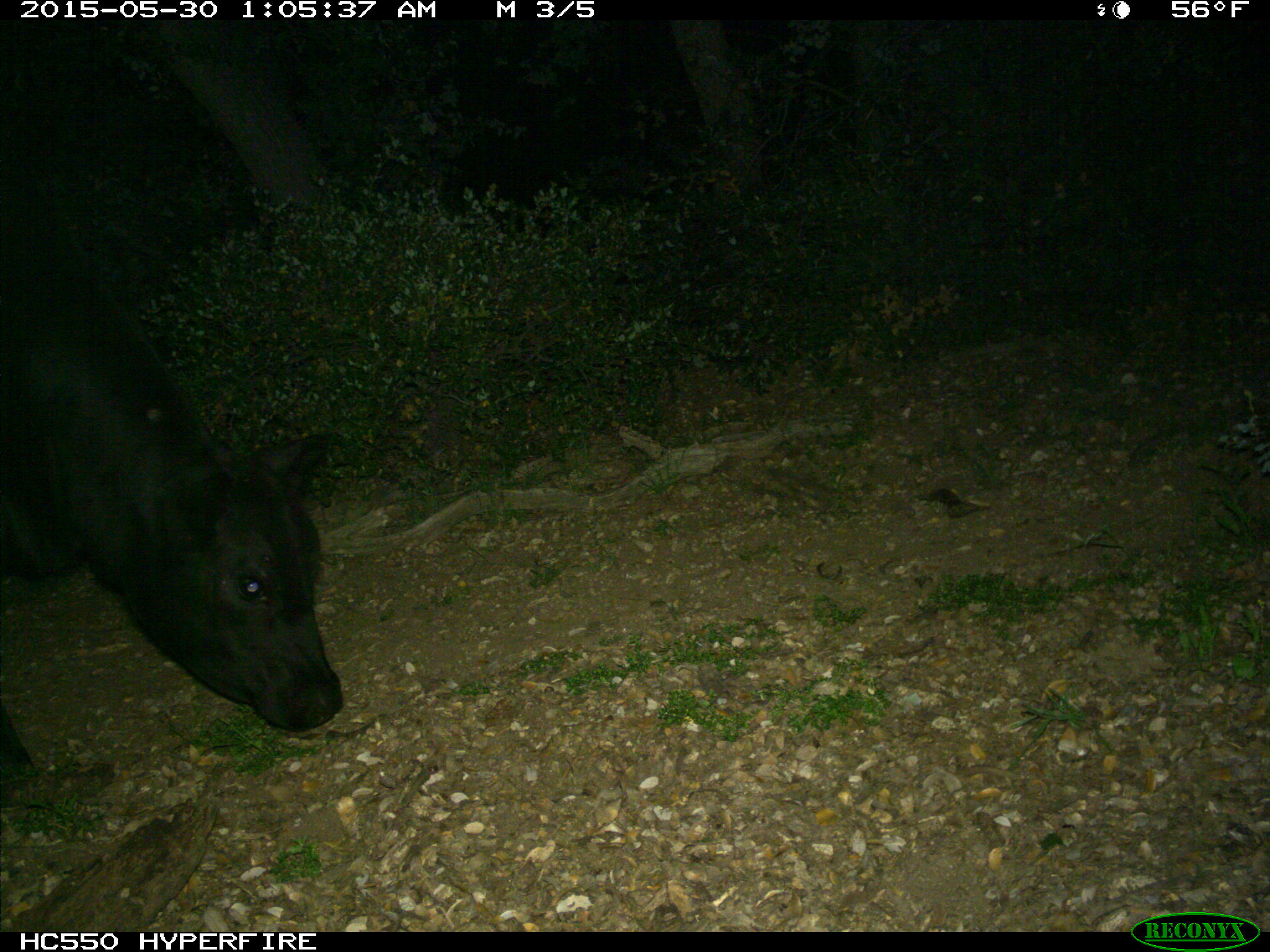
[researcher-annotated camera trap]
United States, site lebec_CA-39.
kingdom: Animalia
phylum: Chordata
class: Mammalia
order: Artiodactyla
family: Bovidae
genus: Bos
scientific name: Bos taurus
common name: domestic cow